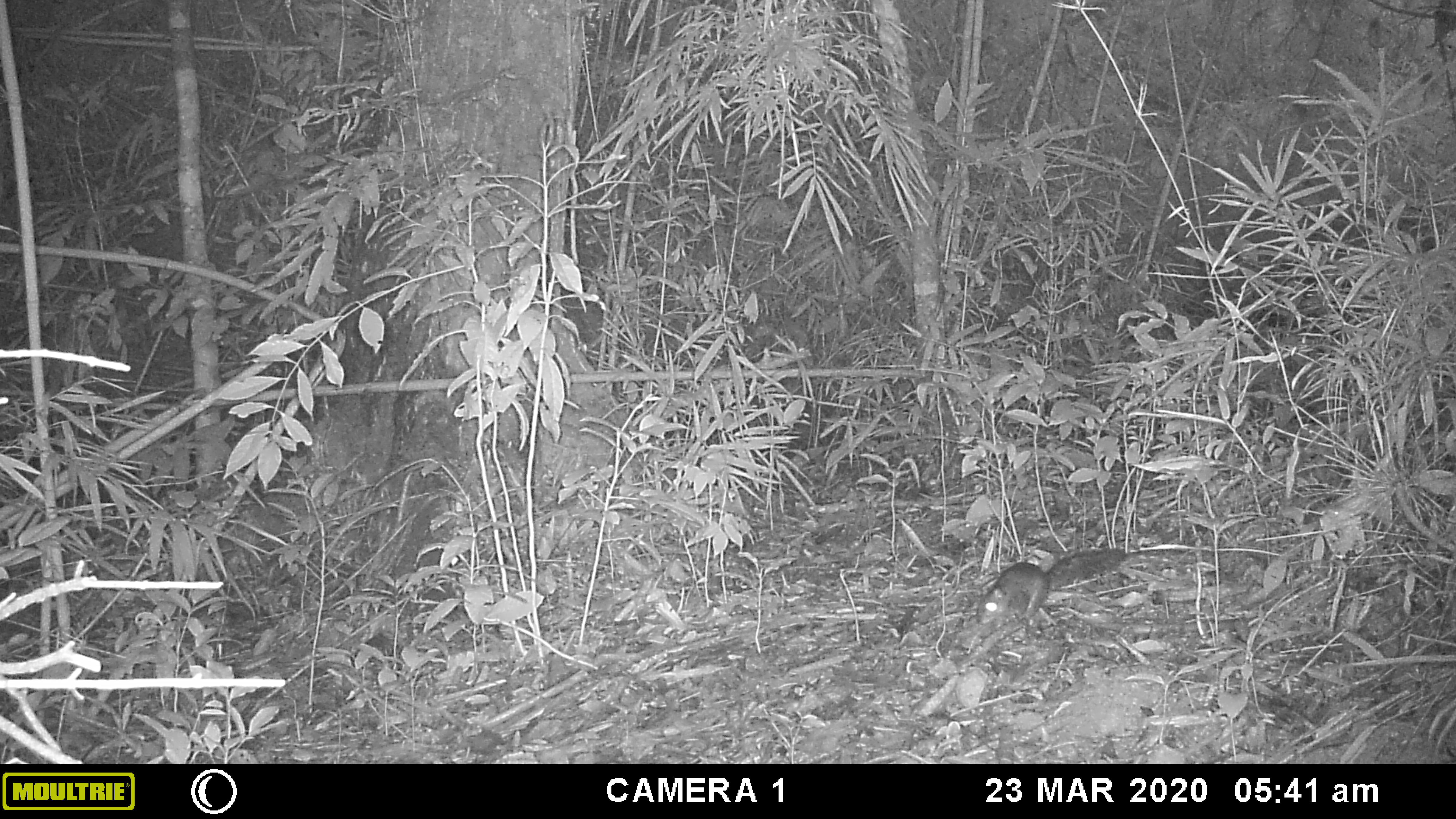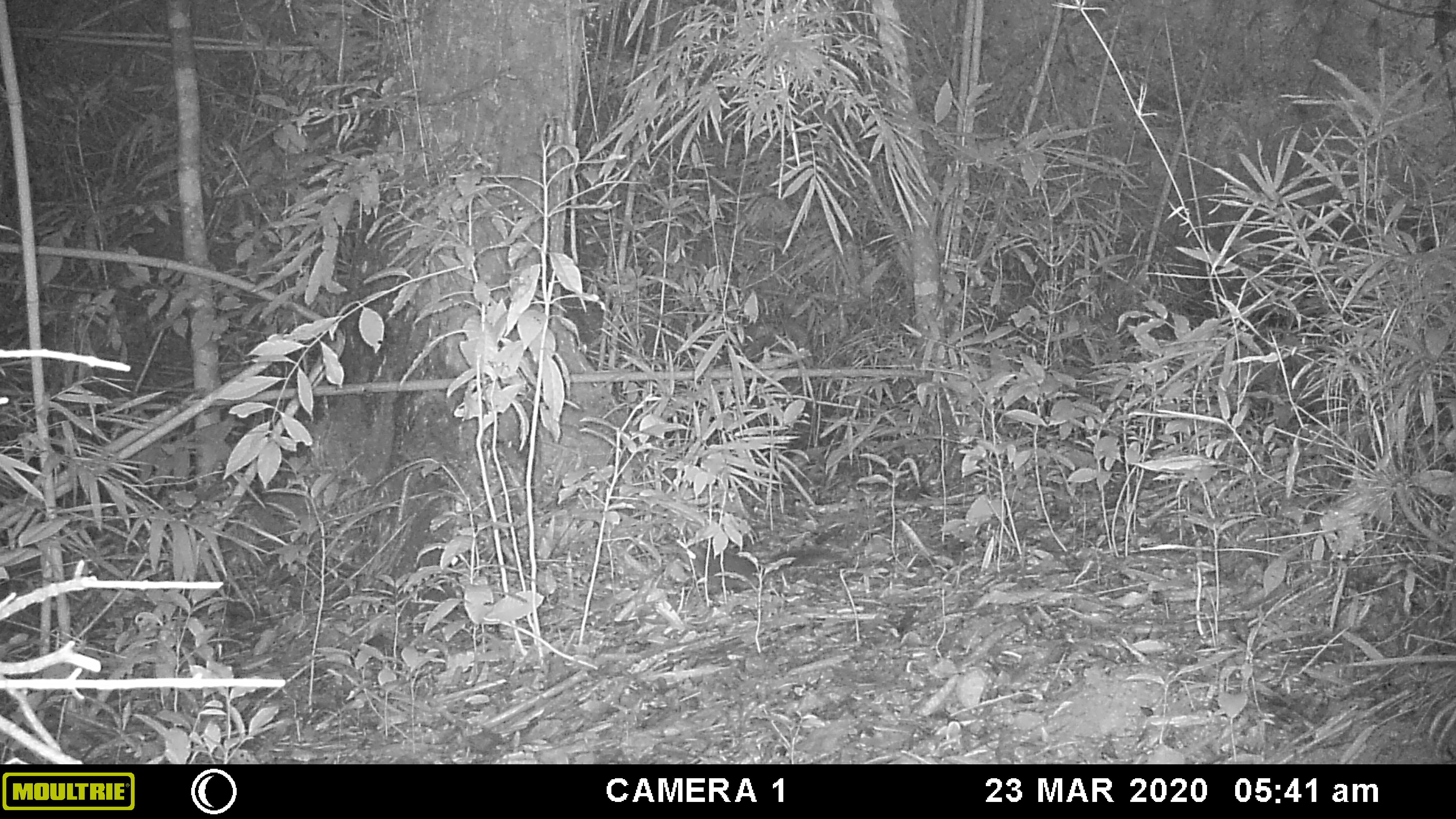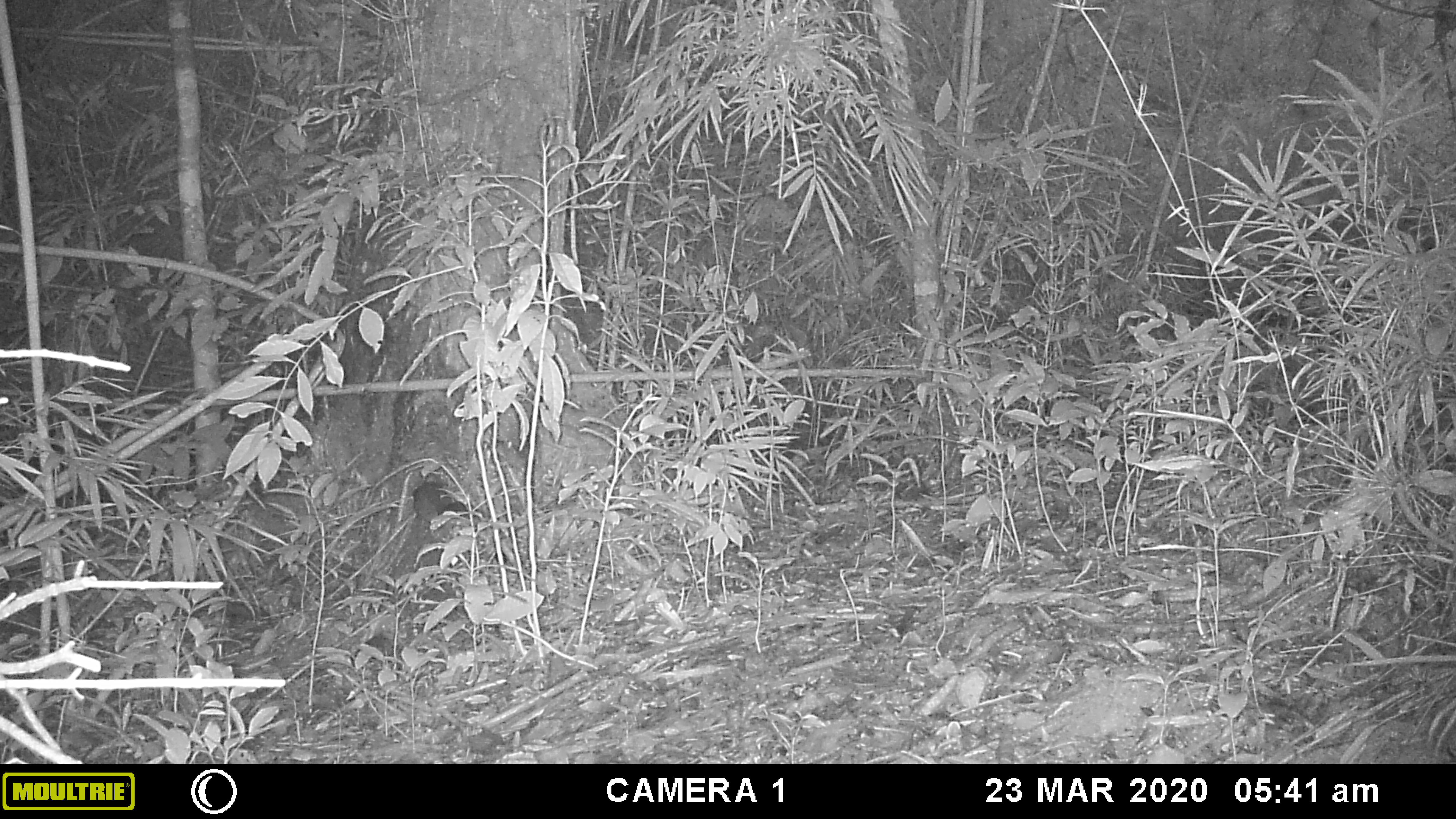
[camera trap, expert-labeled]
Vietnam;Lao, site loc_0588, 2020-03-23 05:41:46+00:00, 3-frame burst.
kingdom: Animalia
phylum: Chordata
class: Mammalia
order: Rodentia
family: Sciuridae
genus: Dremomys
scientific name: Dremomys rufigenis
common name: red-cheeked squirrel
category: red cheeked squirrel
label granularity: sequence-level